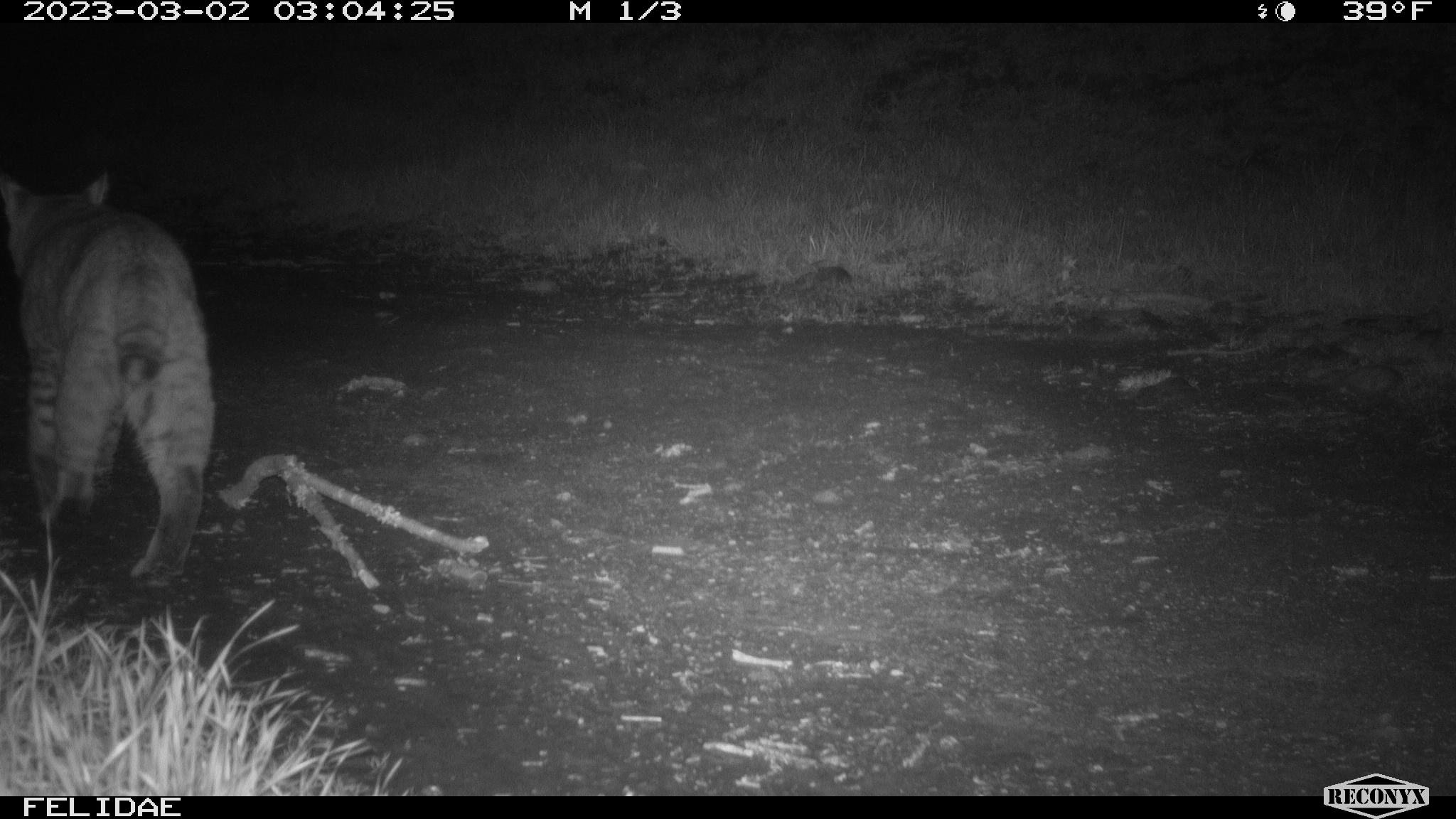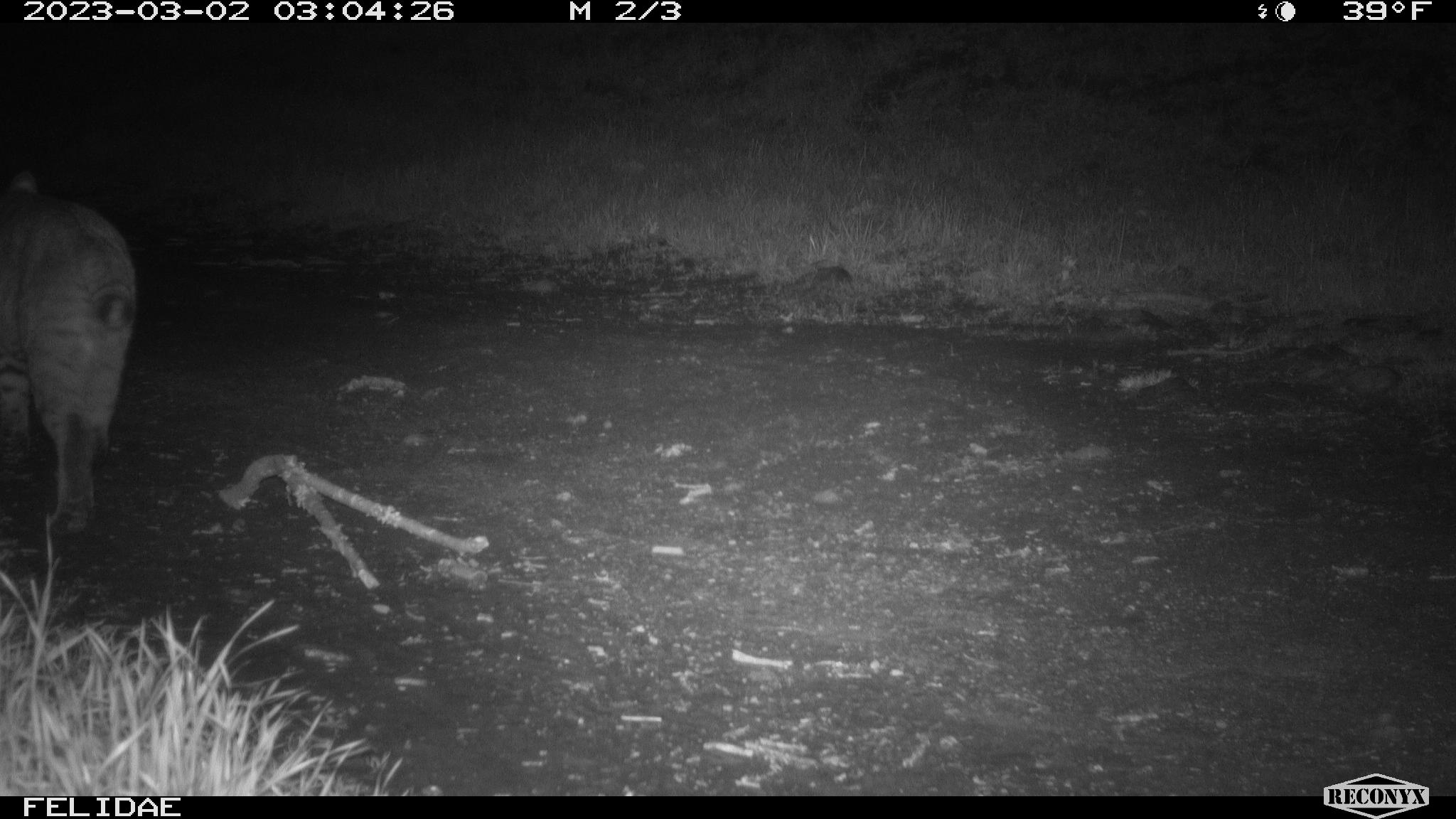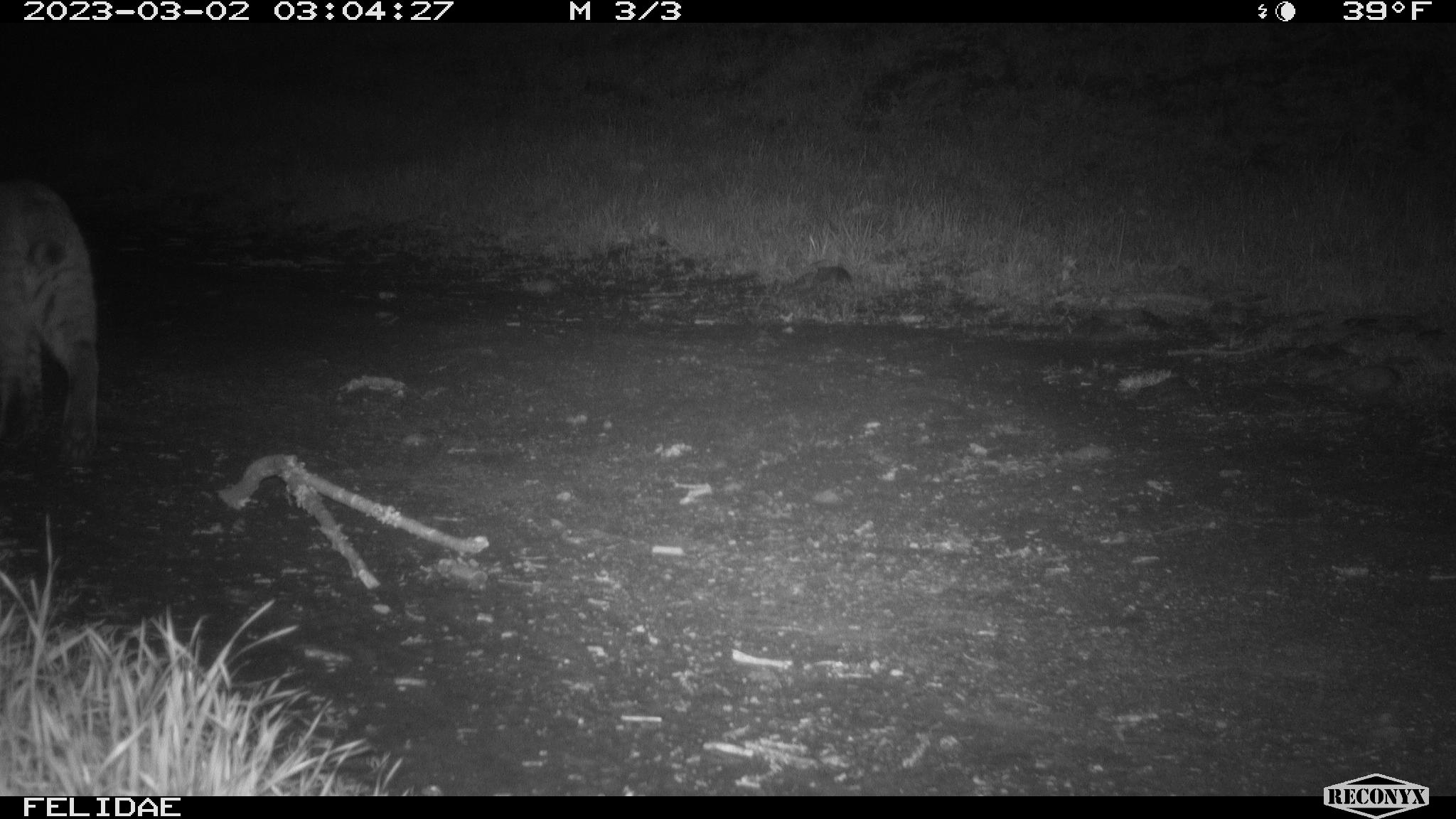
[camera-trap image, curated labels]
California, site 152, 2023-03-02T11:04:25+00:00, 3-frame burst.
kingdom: Animalia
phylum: Chordata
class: Mammalia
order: Carnivora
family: Felidae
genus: Lynx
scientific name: Lynx rufus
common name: bobcat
Bobcat (Lynx rufus).